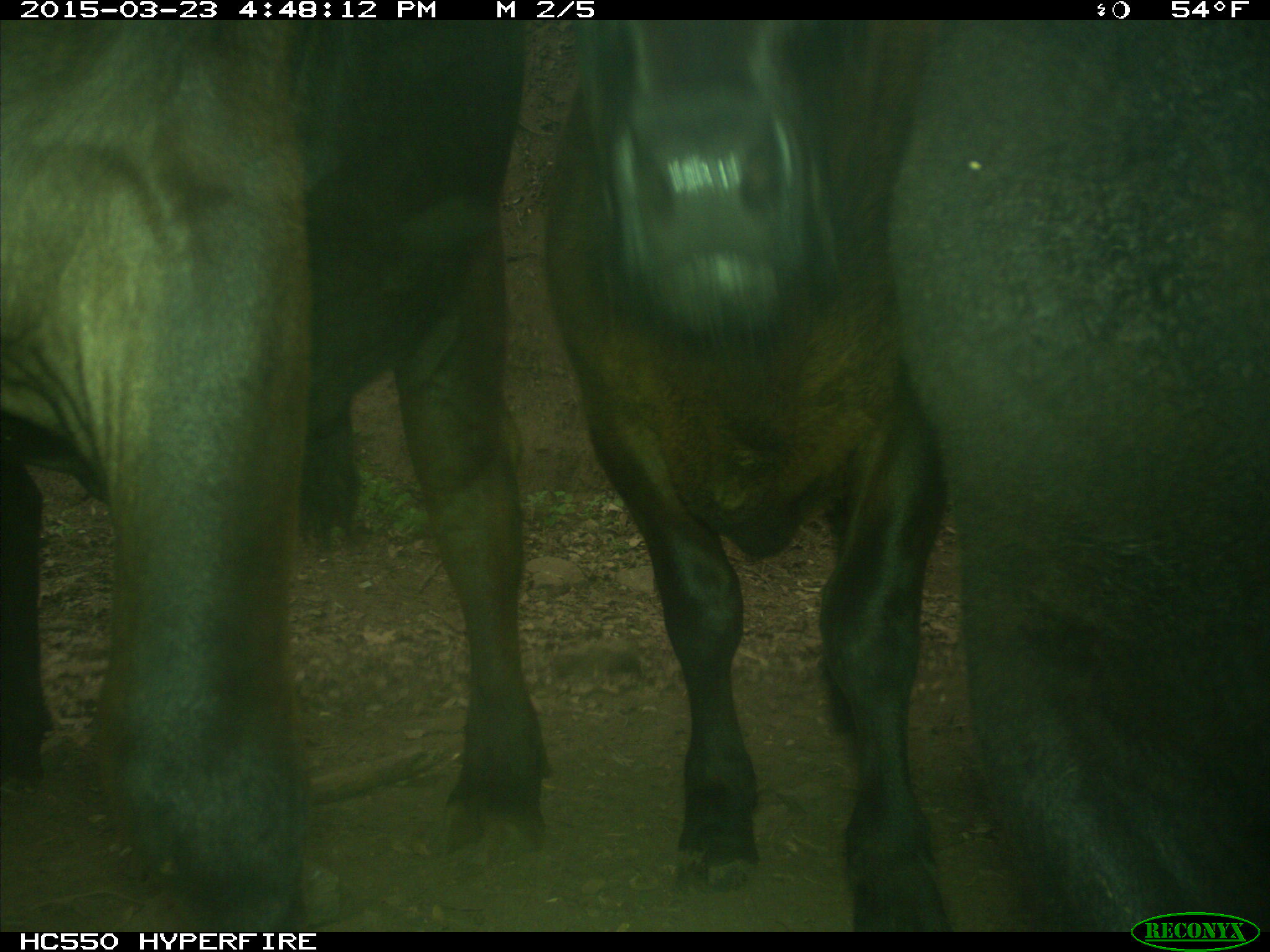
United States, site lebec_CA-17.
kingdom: Animalia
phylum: Chordata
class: Mammalia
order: Artiodactyla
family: Bovidae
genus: Bos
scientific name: Bos taurus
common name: domestic cow